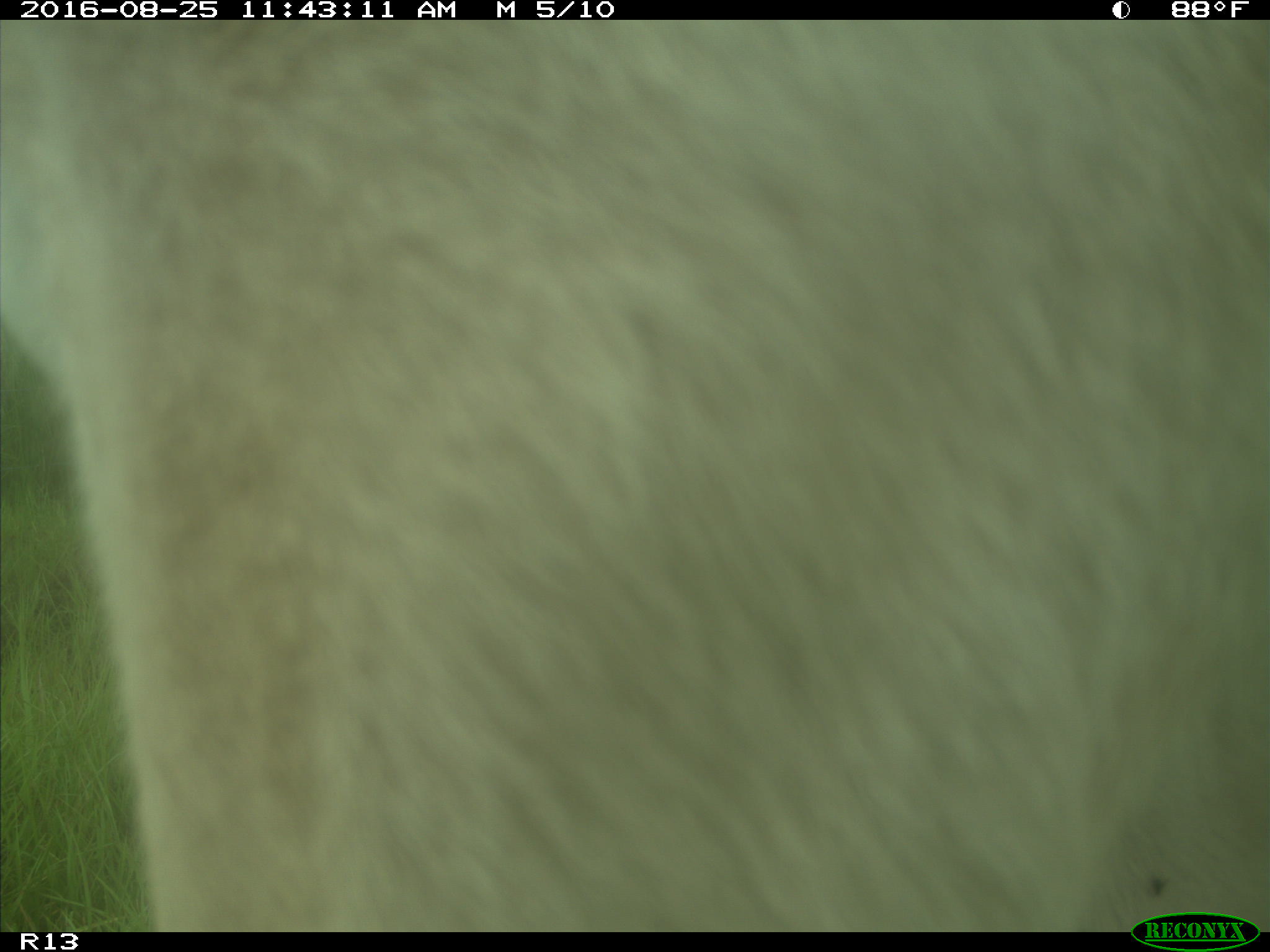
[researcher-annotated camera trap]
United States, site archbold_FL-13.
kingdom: Animalia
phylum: Chordata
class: Mammalia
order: Artiodactyla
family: Bovidae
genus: Bos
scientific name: Bos taurus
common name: domestic cow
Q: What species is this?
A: Bos taurus (domestic cow).